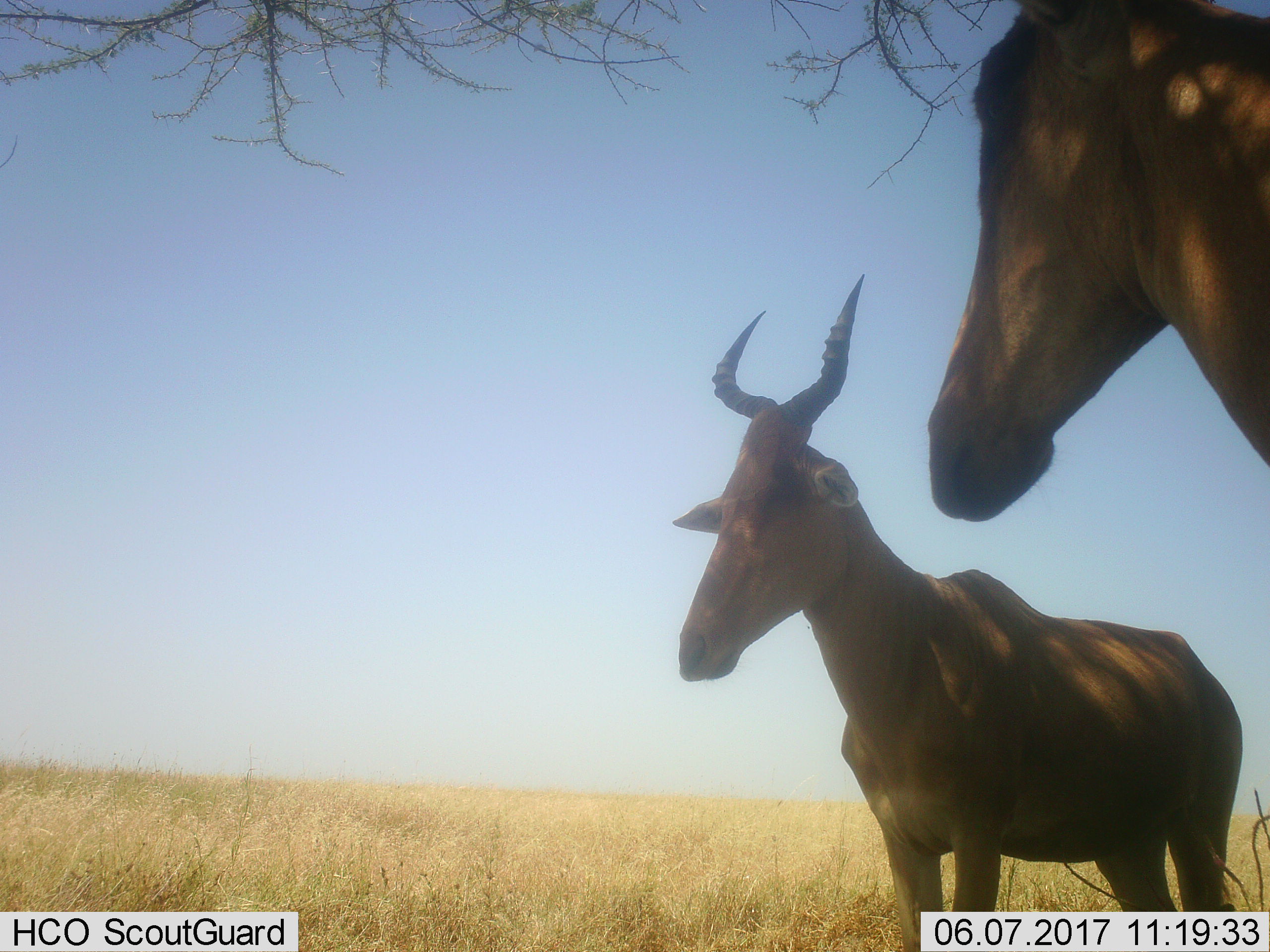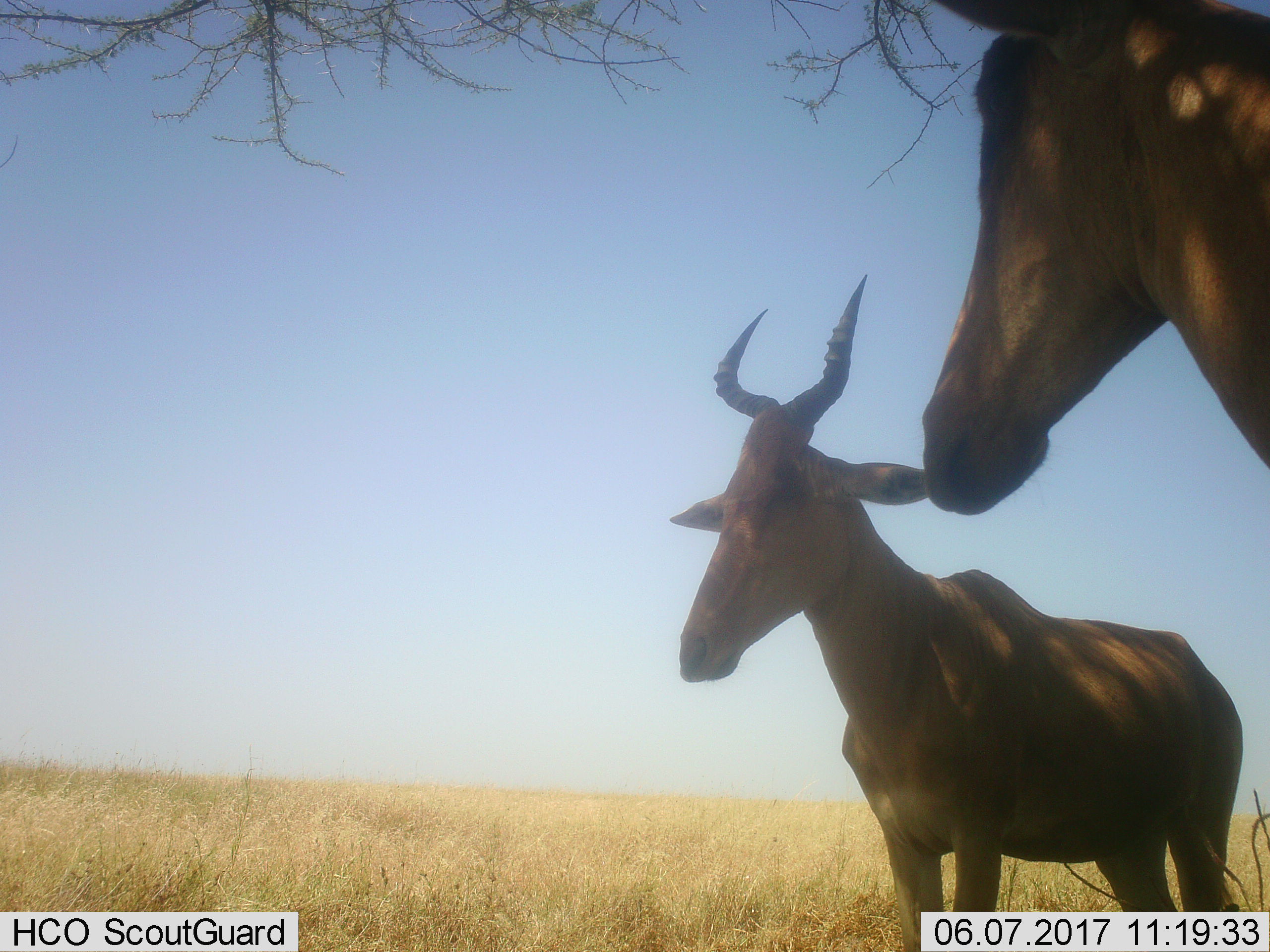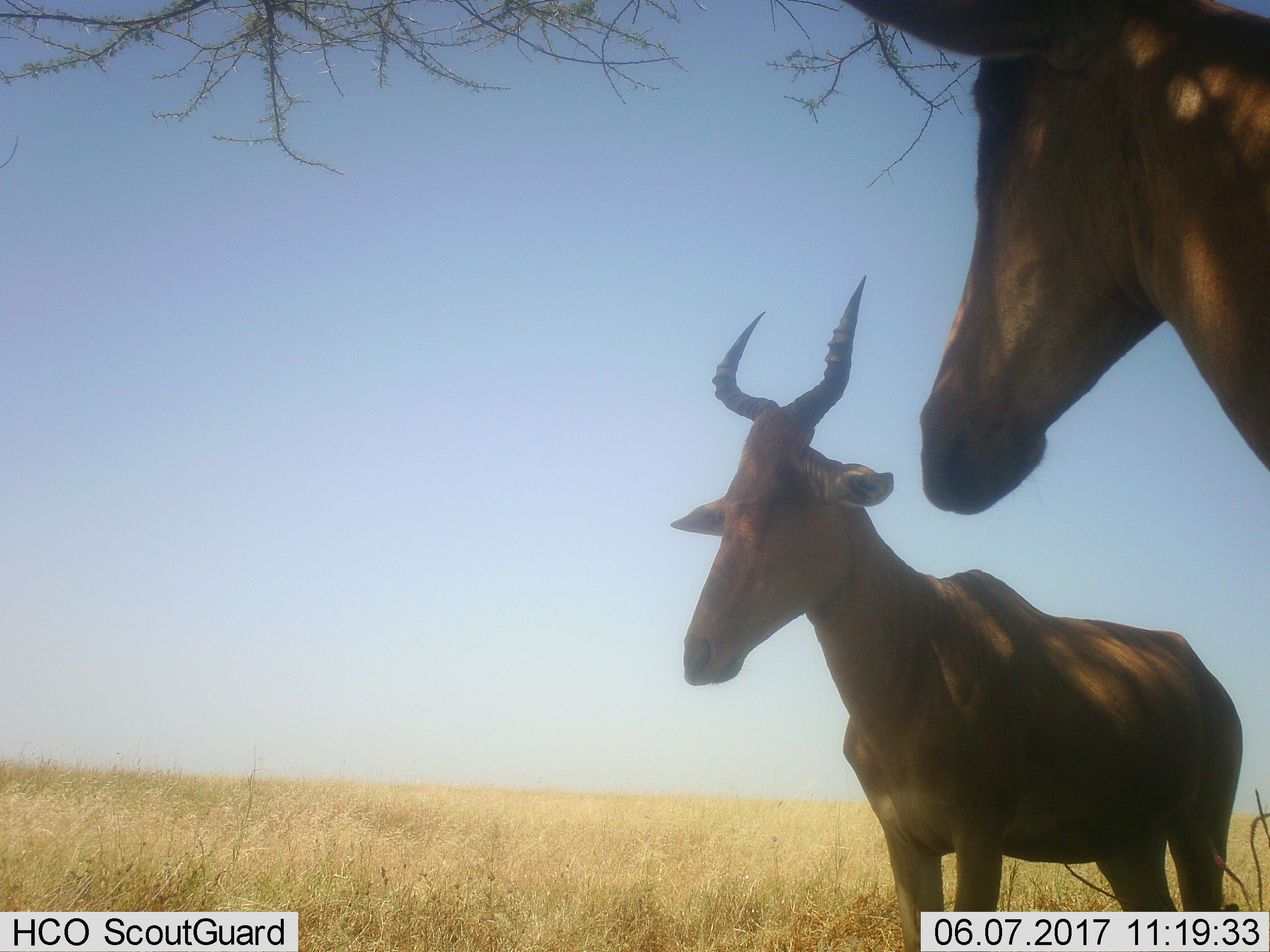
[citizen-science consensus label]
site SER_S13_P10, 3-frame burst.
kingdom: Animalia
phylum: Chordata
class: Mammalia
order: Artiodactyla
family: Bovidae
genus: Alcelaphus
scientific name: Alcelaphus buselaphus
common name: hartebeest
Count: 2.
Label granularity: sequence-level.